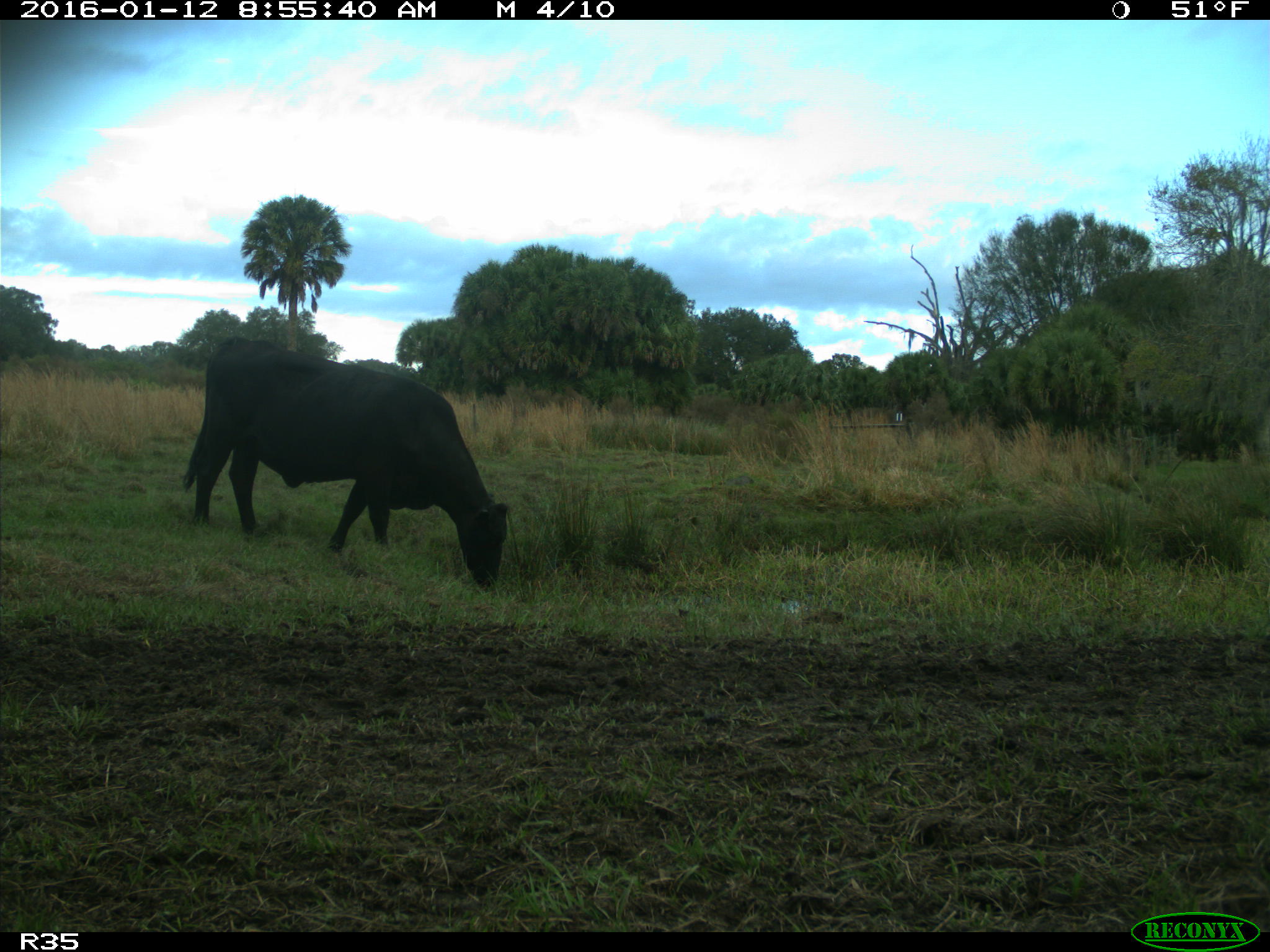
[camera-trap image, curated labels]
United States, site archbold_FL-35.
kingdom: Animalia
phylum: Chordata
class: Mammalia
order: Artiodactyla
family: Bovidae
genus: Bos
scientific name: Bos taurus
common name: domestic cow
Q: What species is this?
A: Bos taurus (domestic cow).